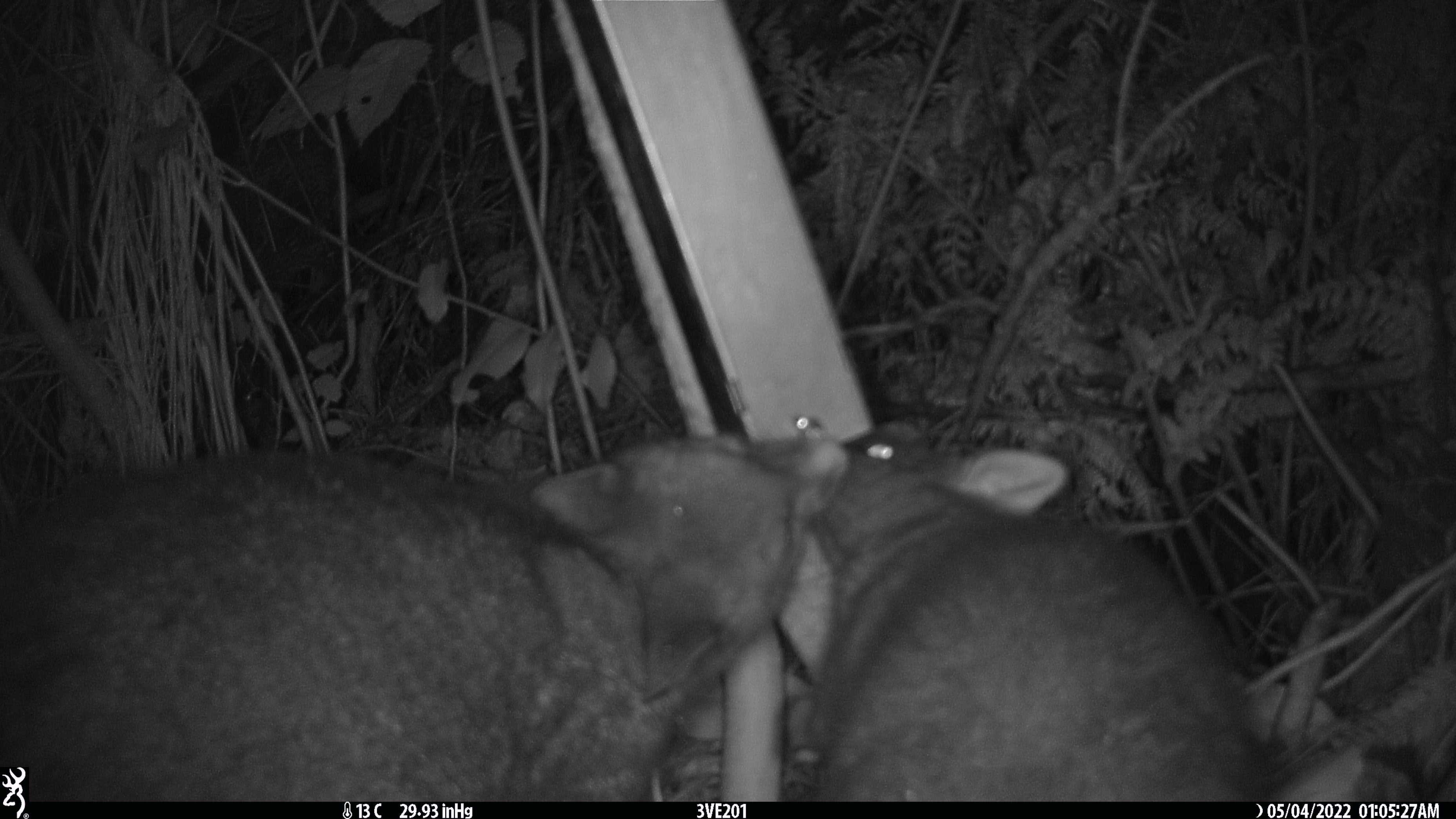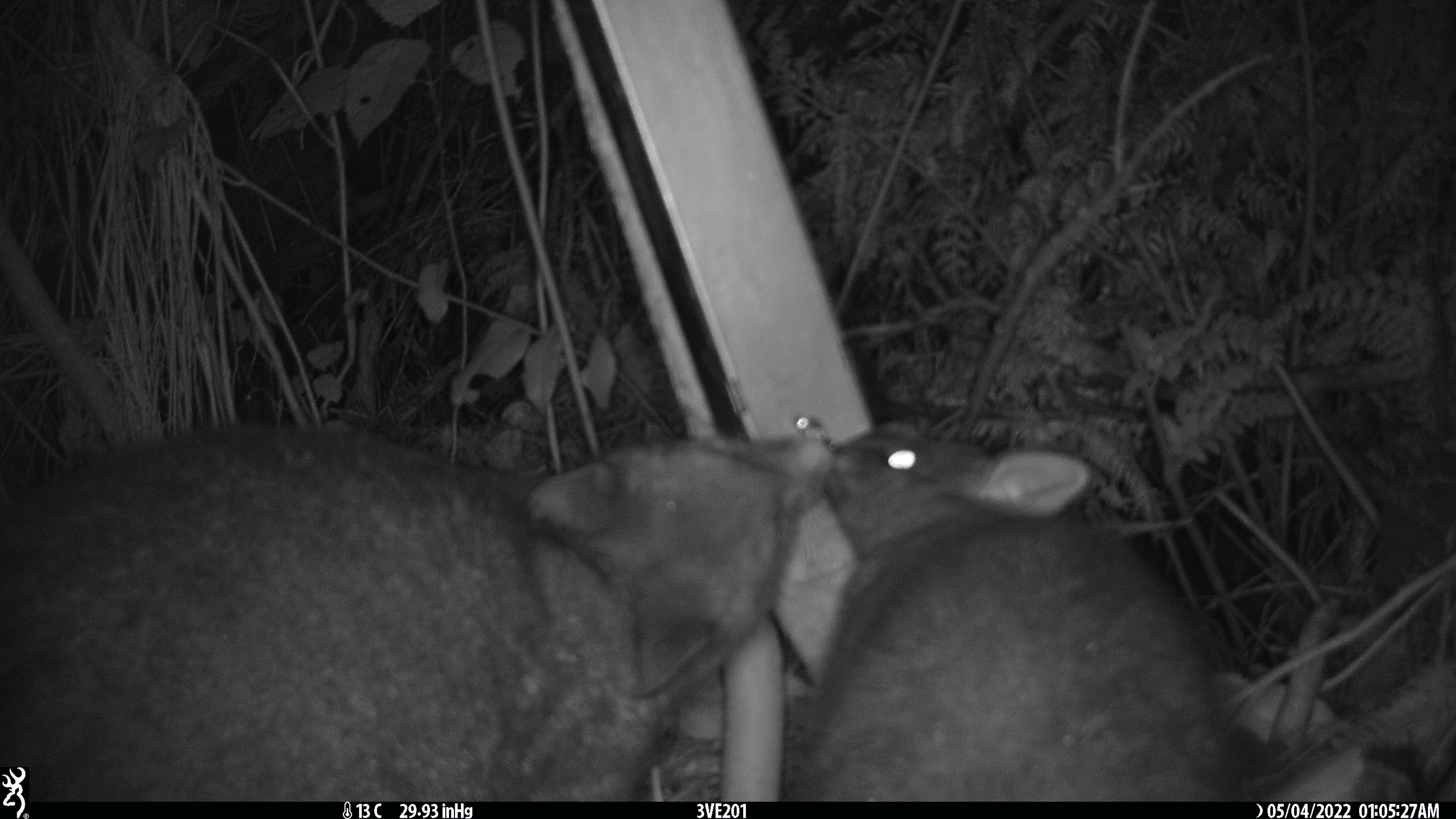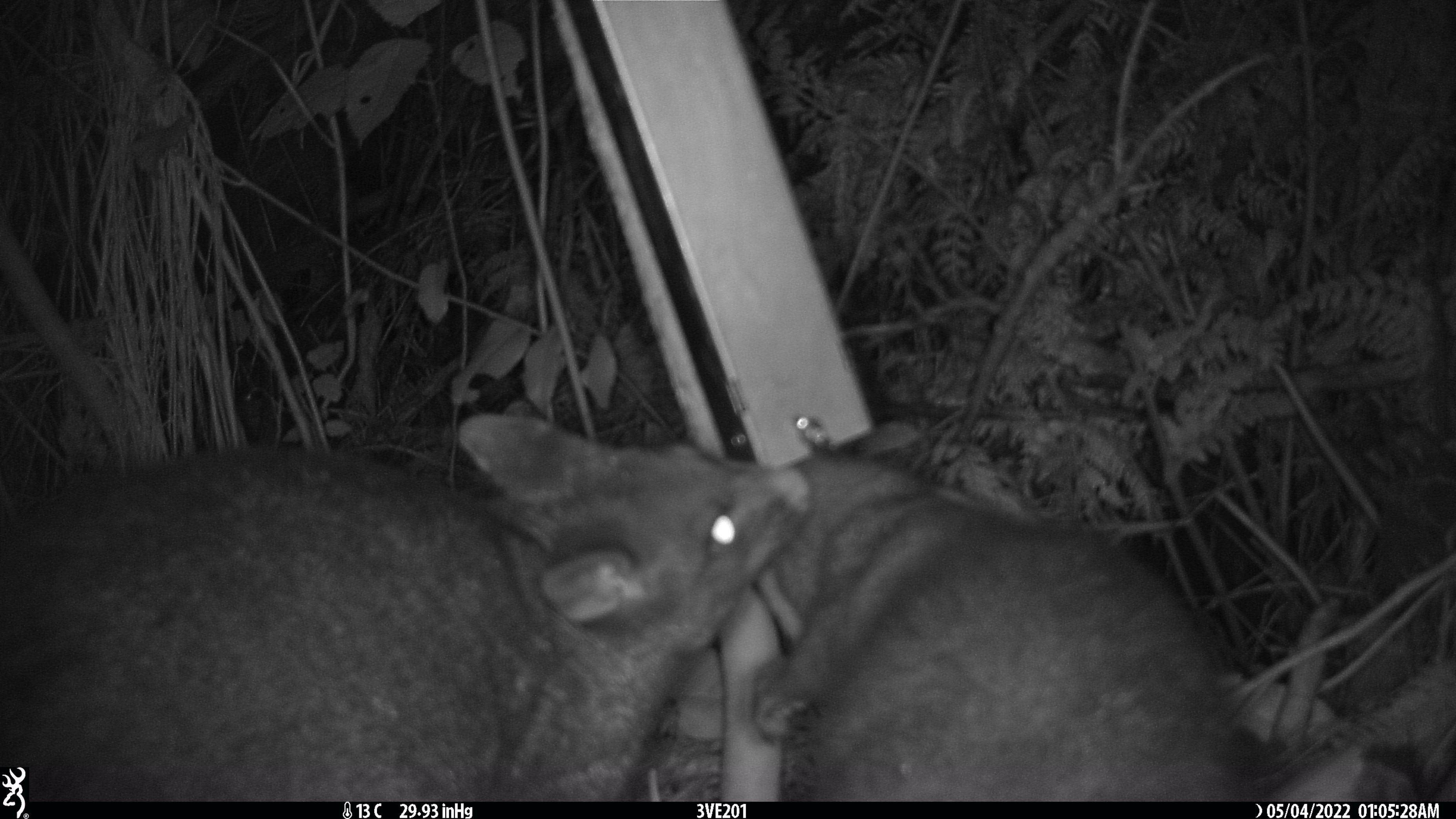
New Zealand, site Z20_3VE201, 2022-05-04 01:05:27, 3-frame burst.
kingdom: Animalia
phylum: Chordata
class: Mammalia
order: Diprotodontia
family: Phalangeridae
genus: Trichosurus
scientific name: Trichosurus vulpecula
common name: common brushtail possum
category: possum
Possum (common brushtail possum) (Trichosurus vulpecula).